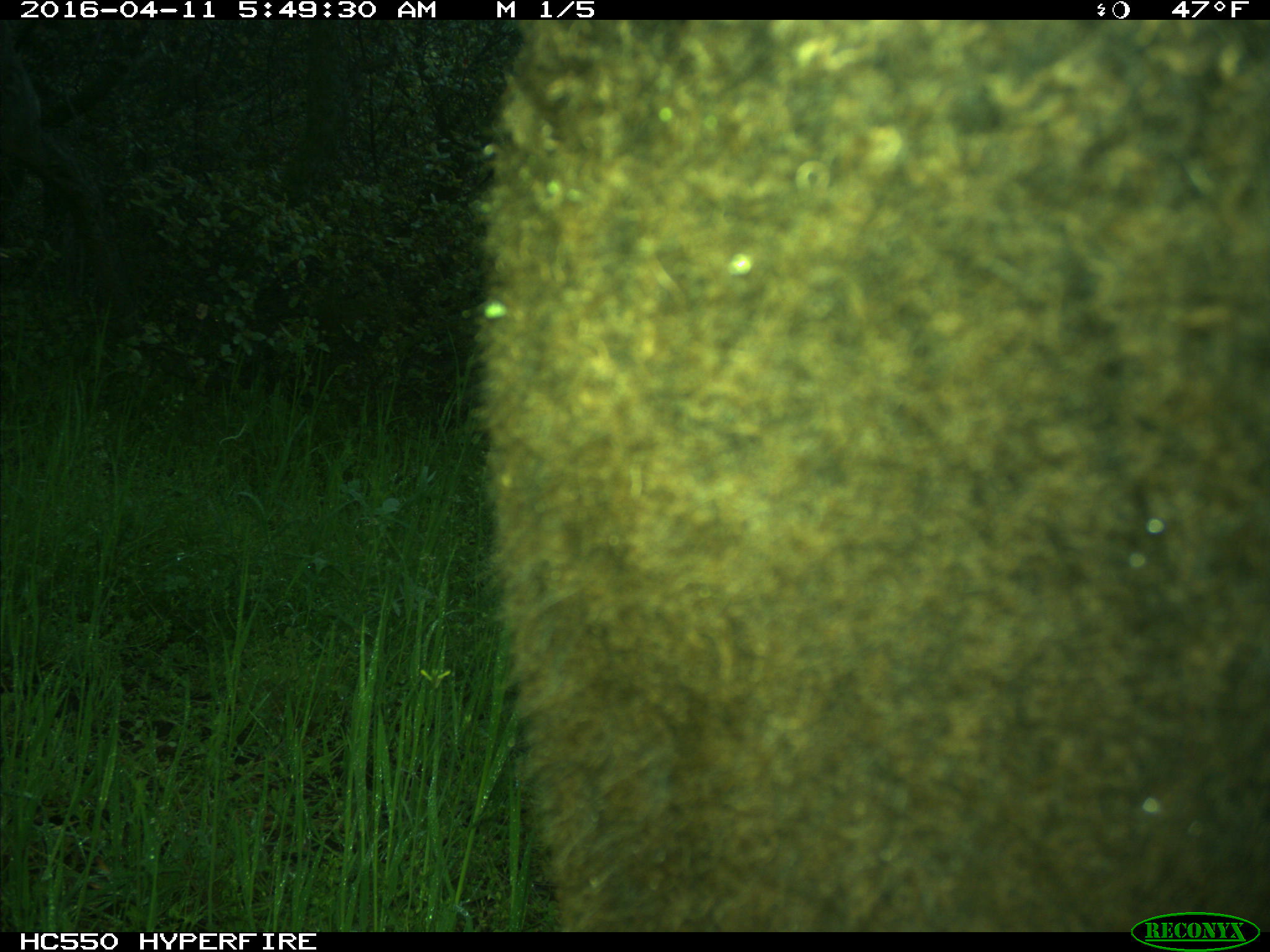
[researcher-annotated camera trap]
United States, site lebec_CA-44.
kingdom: Animalia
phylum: Chordata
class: Mammalia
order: Artiodactyla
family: Bovidae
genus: Bos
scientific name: Bos taurus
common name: domestic cow